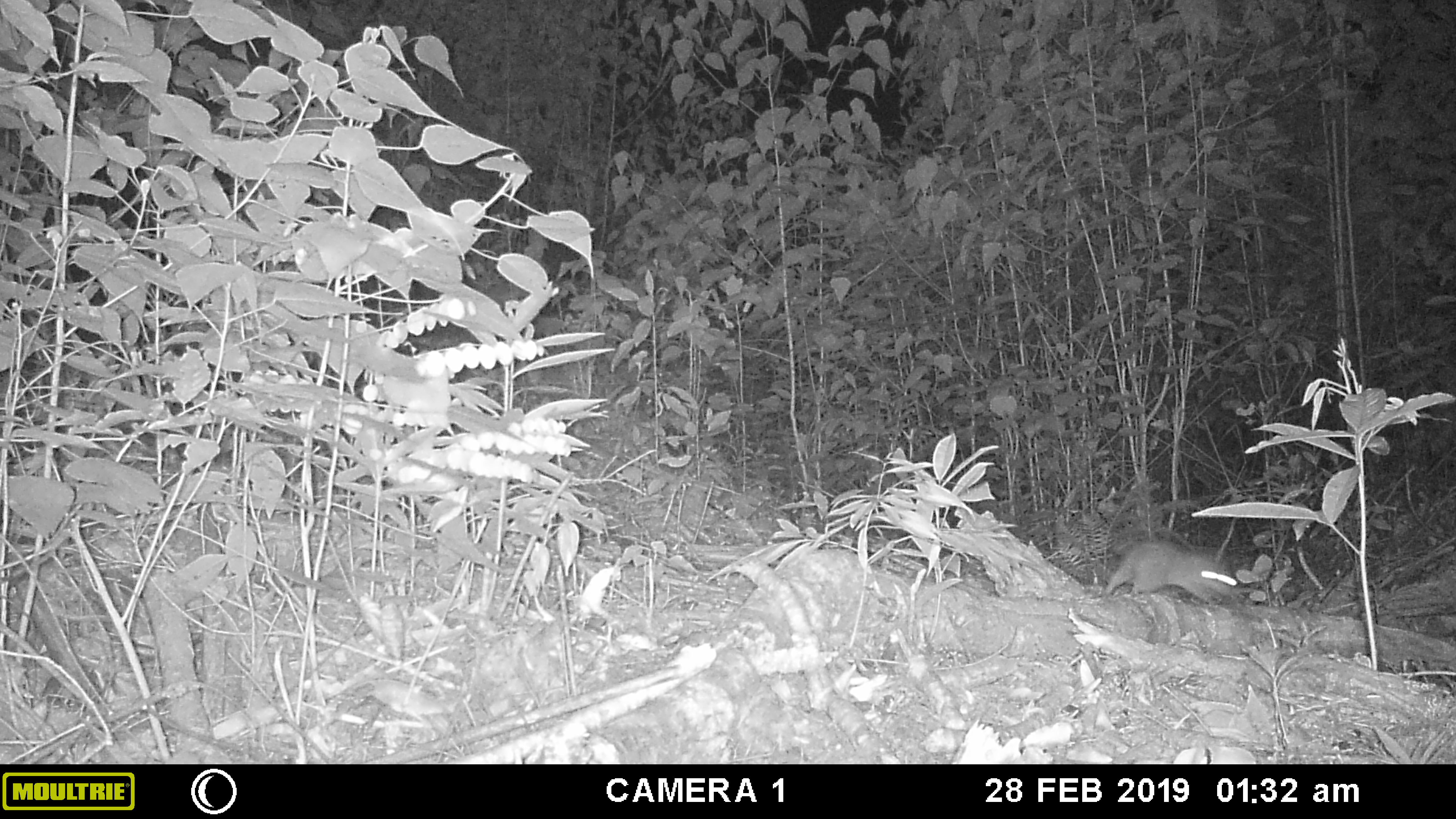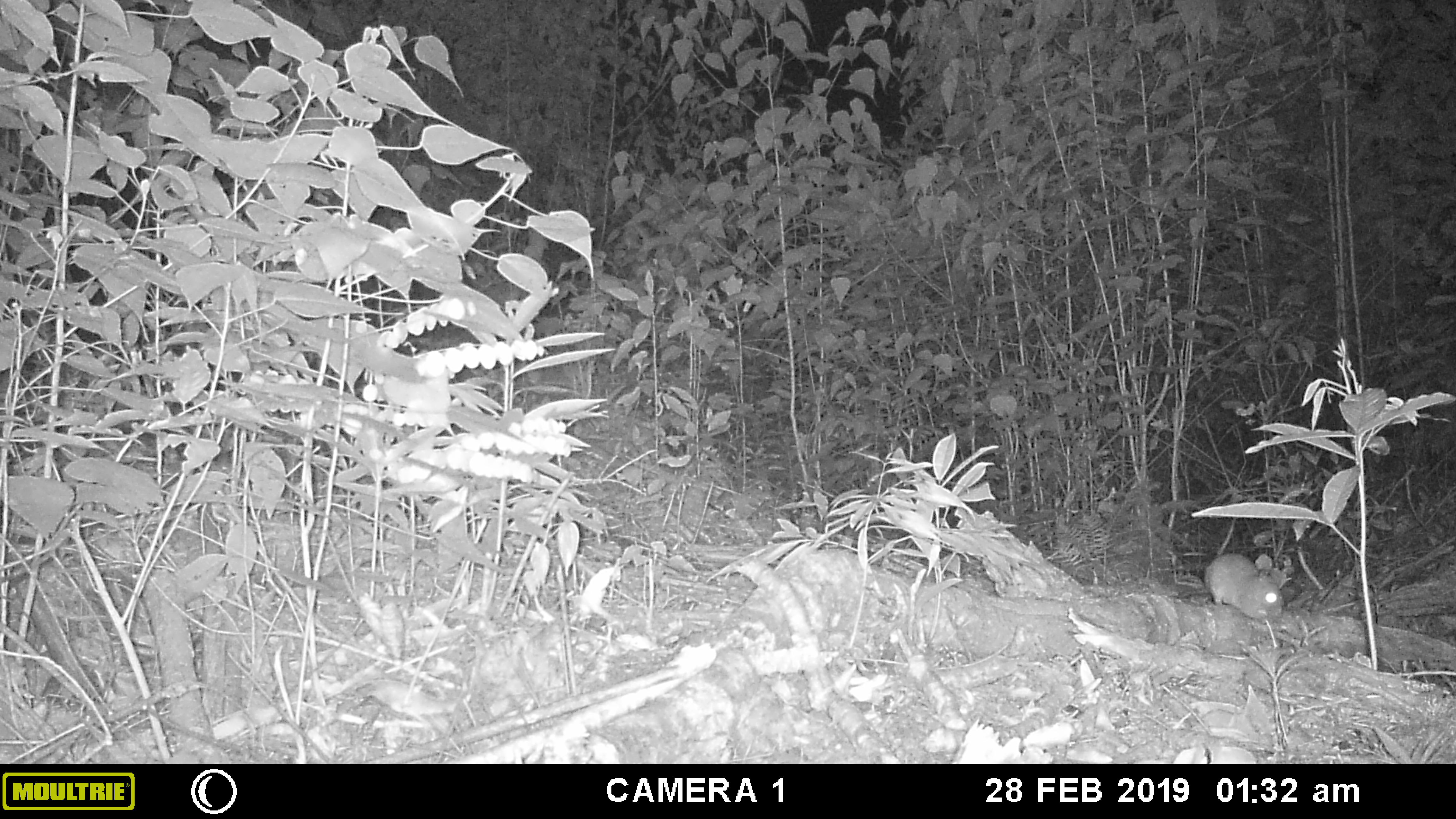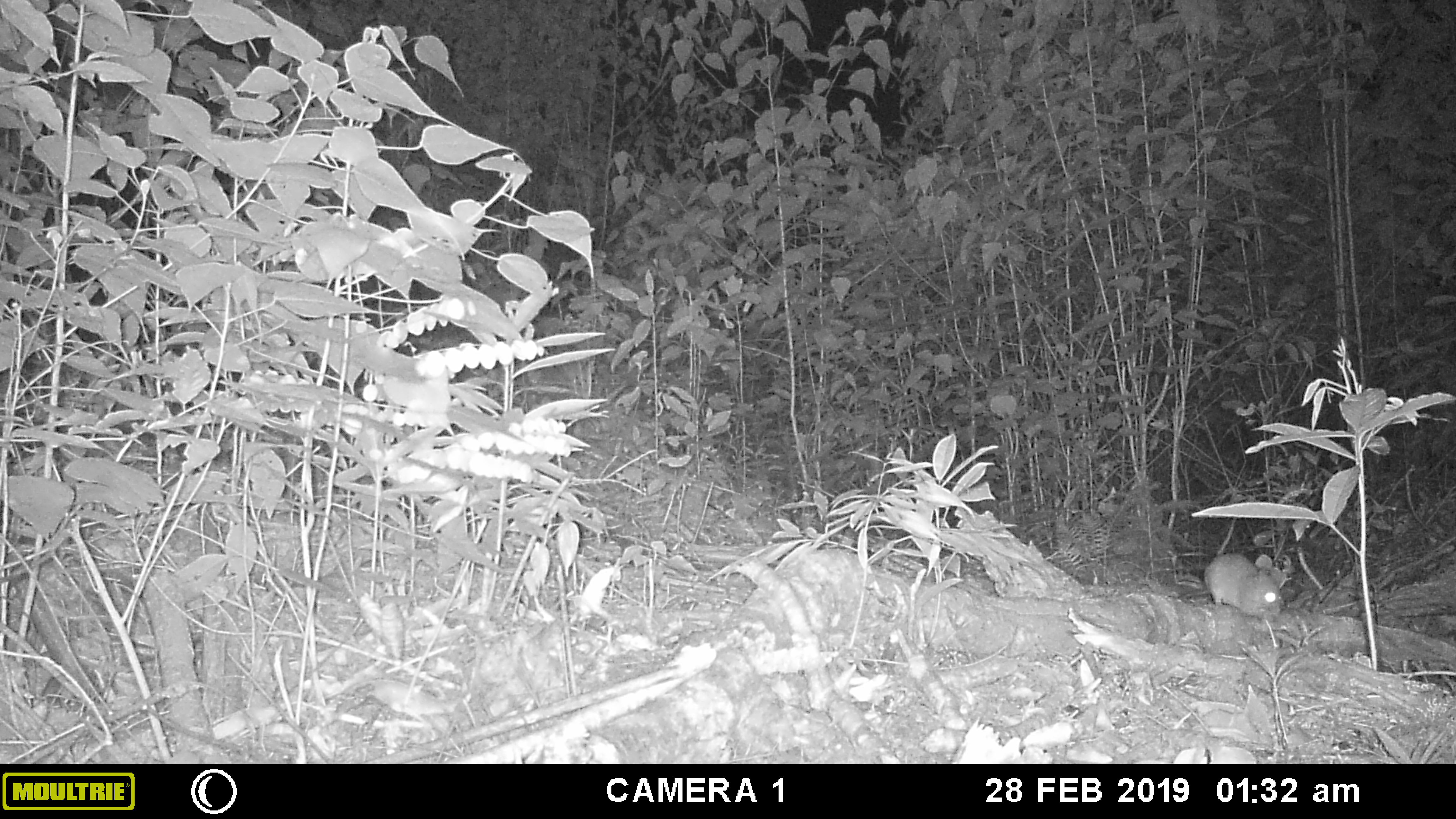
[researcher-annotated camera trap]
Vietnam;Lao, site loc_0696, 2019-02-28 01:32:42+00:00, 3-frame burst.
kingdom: Animalia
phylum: Chordata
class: Mammalia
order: Rodentia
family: Muridae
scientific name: Muridae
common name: old-world mice and rats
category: unidentified murid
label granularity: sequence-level